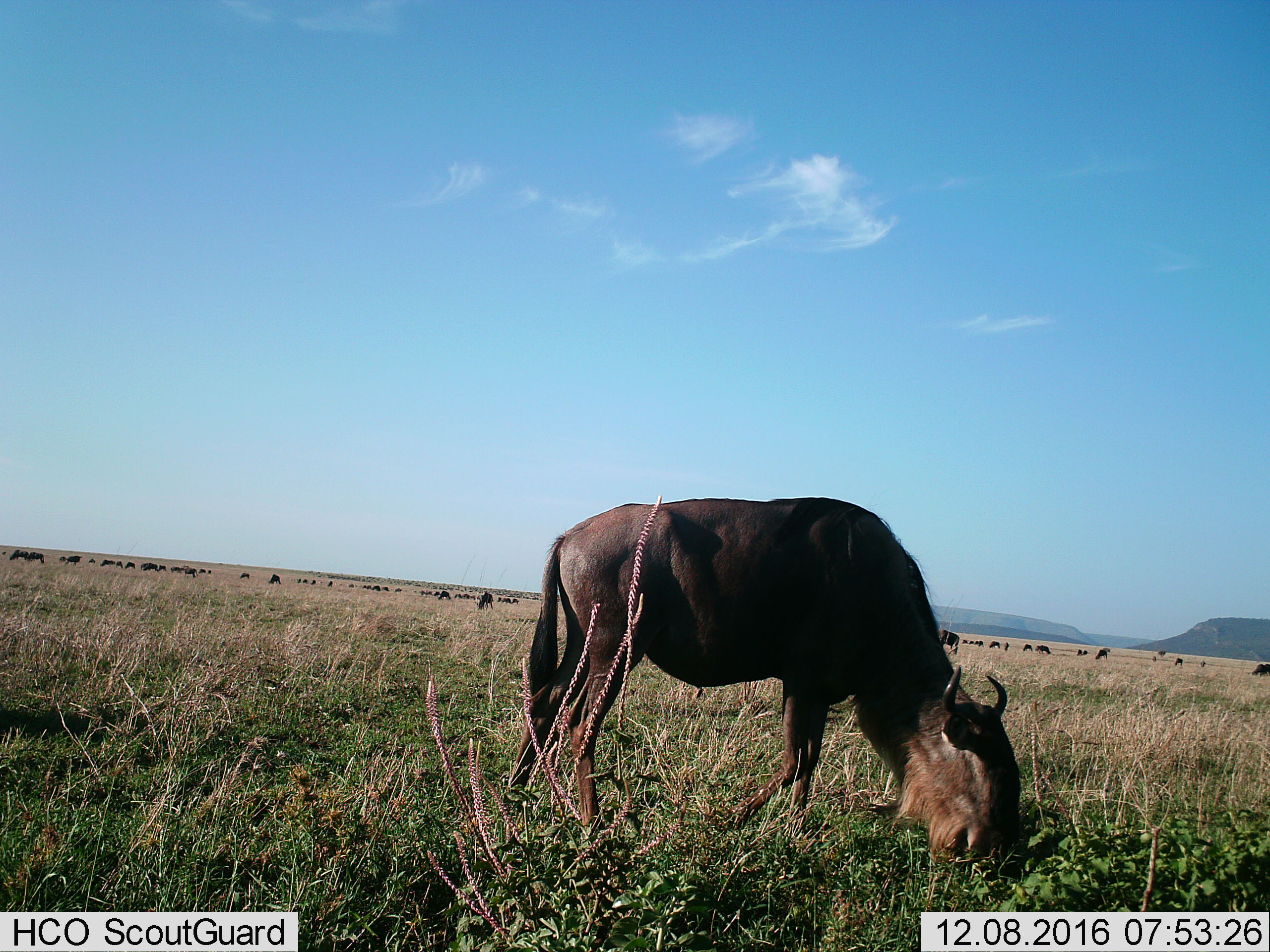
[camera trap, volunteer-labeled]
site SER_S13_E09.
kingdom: Animalia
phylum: Chordata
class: Mammalia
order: Artiodactyla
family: Bovidae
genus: Connochaetes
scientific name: Connochaetes taurinus taurinus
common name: blue wildebeest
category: wildebeestblue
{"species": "wildebeestblue (blue wildebeest) (Connochaetes taurinus taurinus)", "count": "11-50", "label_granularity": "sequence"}